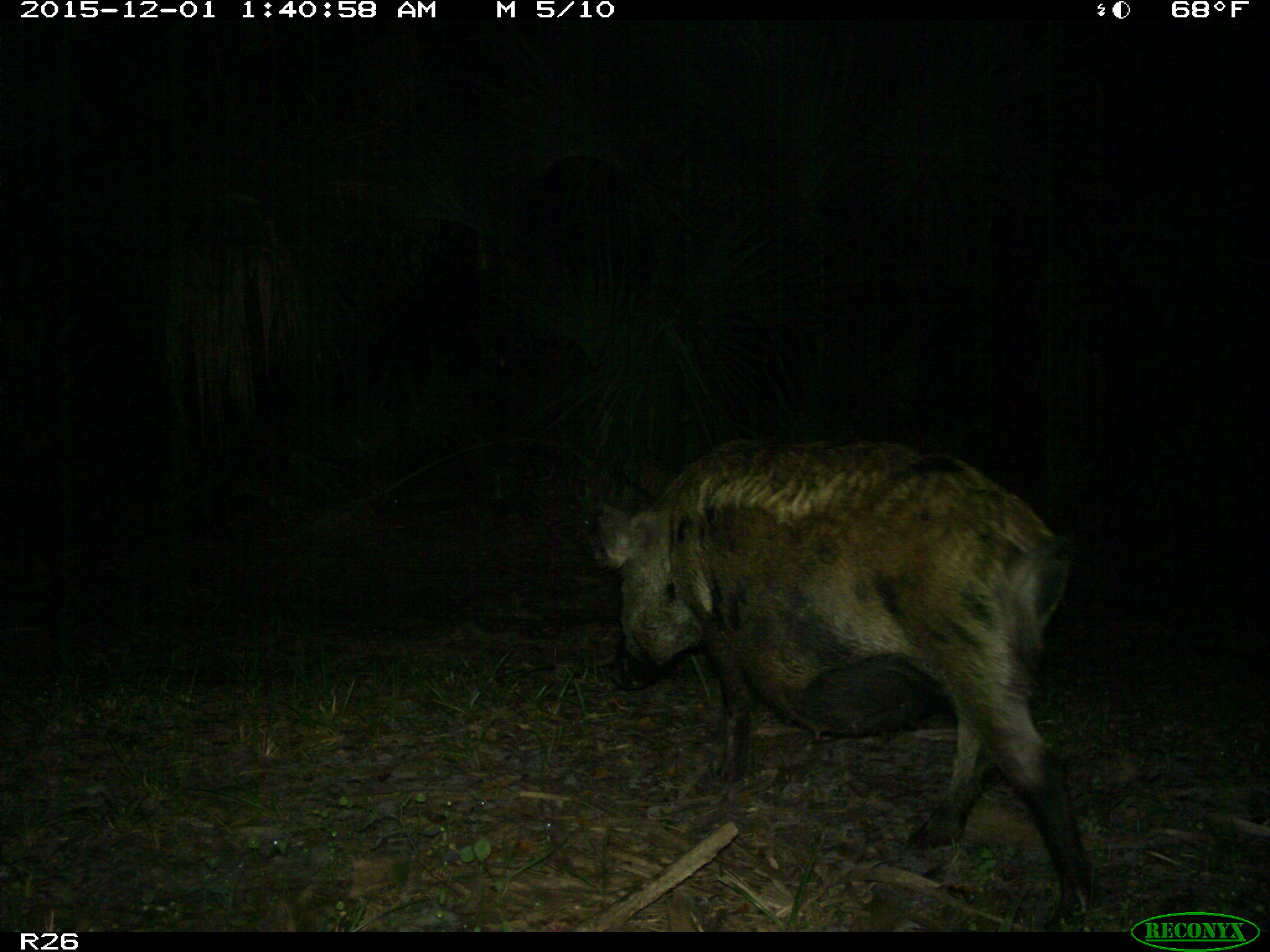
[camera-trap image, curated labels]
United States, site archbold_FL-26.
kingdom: Animalia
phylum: Chordata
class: Mammalia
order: Artiodactyla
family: Suidae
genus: Sus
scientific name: Sus scrofa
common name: wild boar